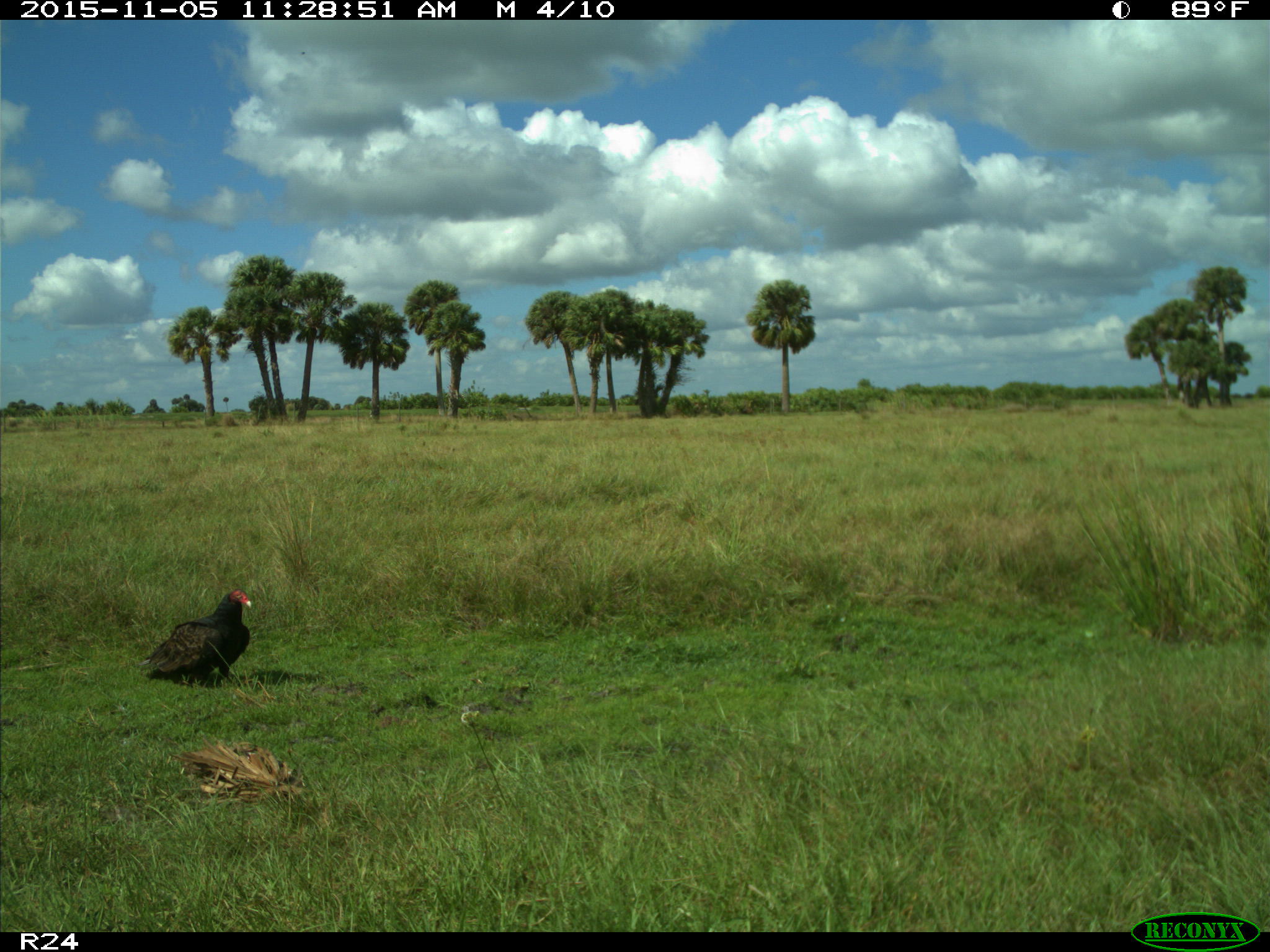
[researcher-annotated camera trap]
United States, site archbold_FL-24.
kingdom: Animalia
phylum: Chordata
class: Aves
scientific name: Aves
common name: birds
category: unidentified bird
Unidentified bird (birds) (Aves).